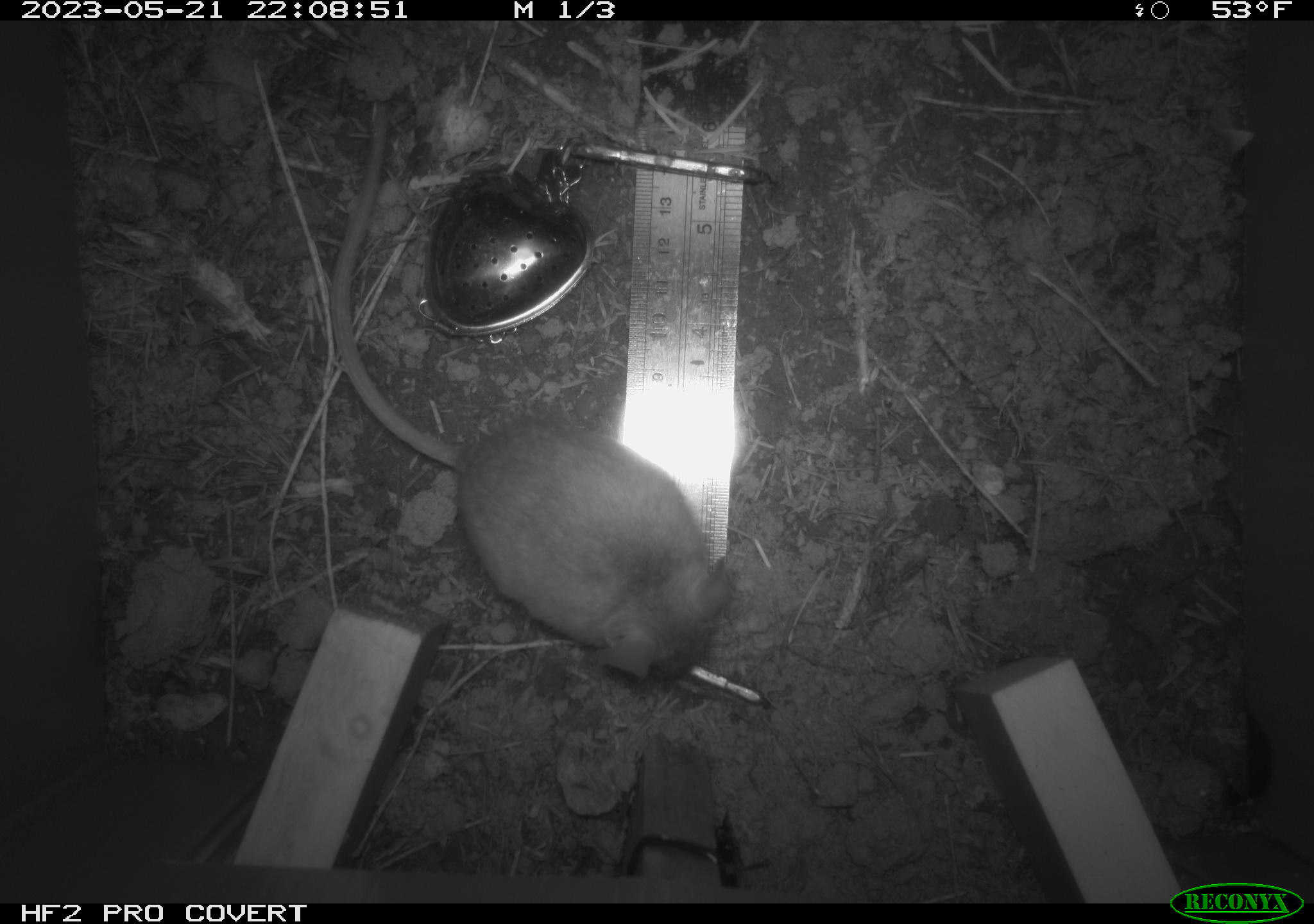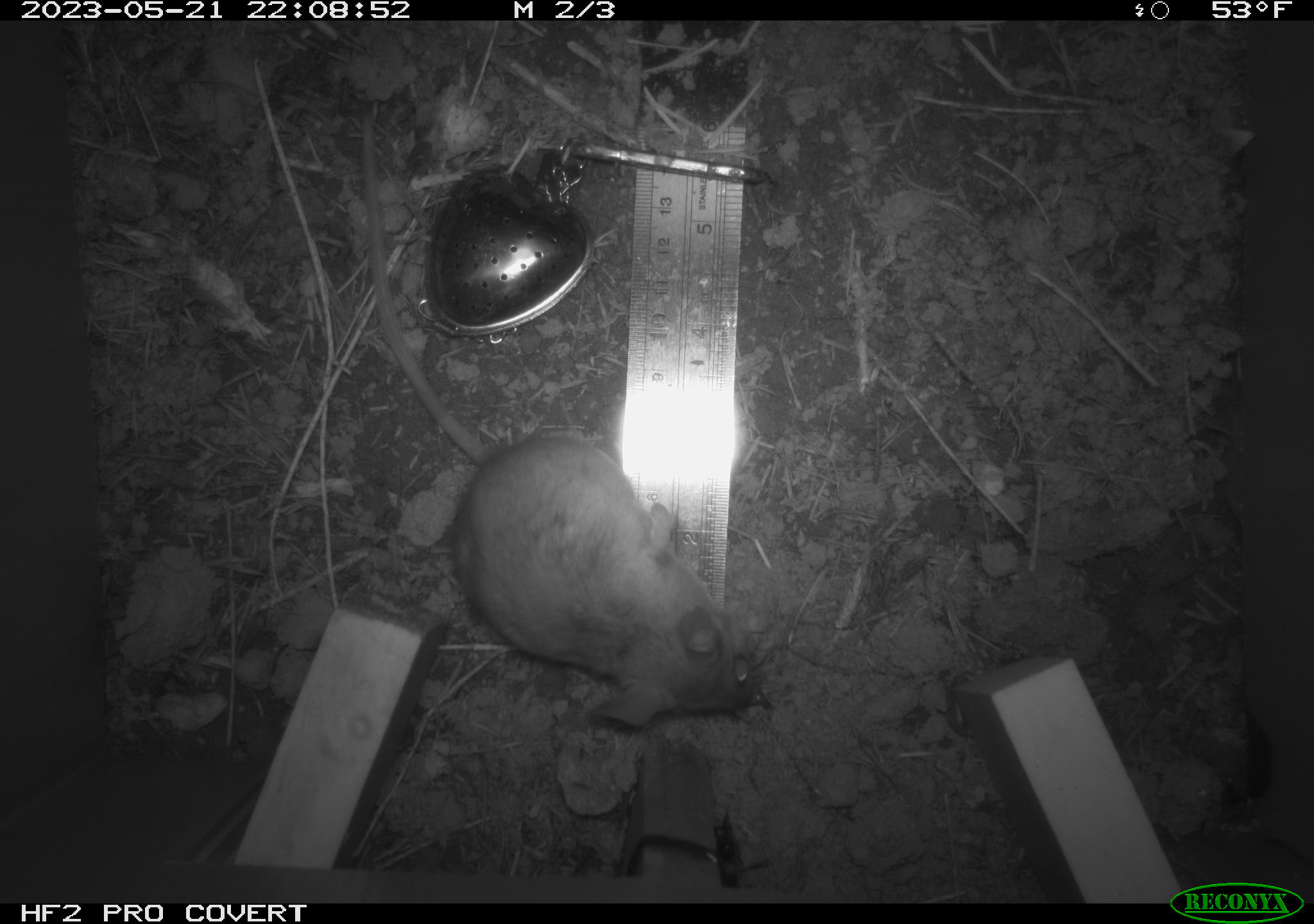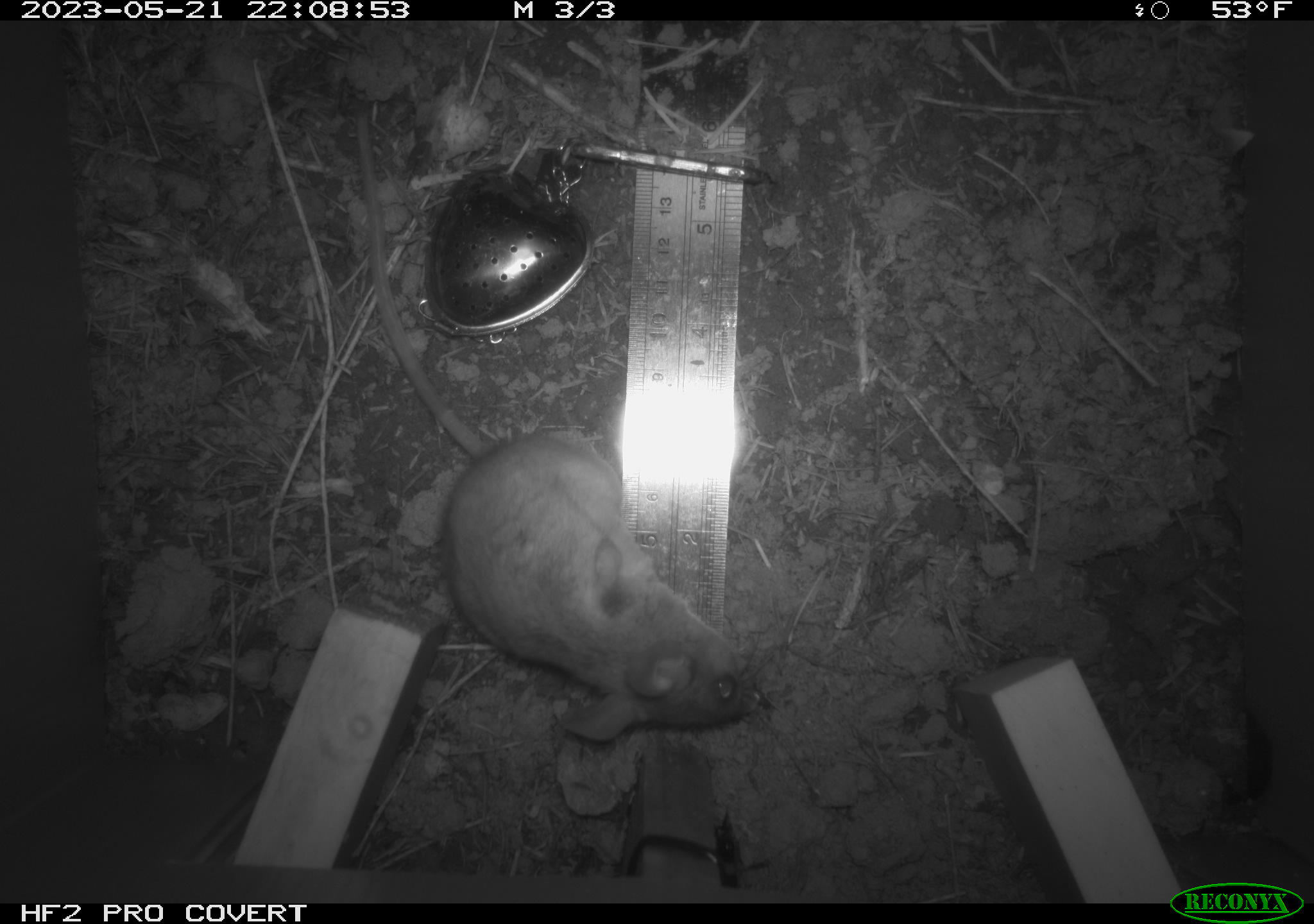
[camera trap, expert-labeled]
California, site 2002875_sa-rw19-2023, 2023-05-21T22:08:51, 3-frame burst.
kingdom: Animalia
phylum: Chordata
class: Mammalia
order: Rodentia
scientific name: Rodentia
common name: mouse species